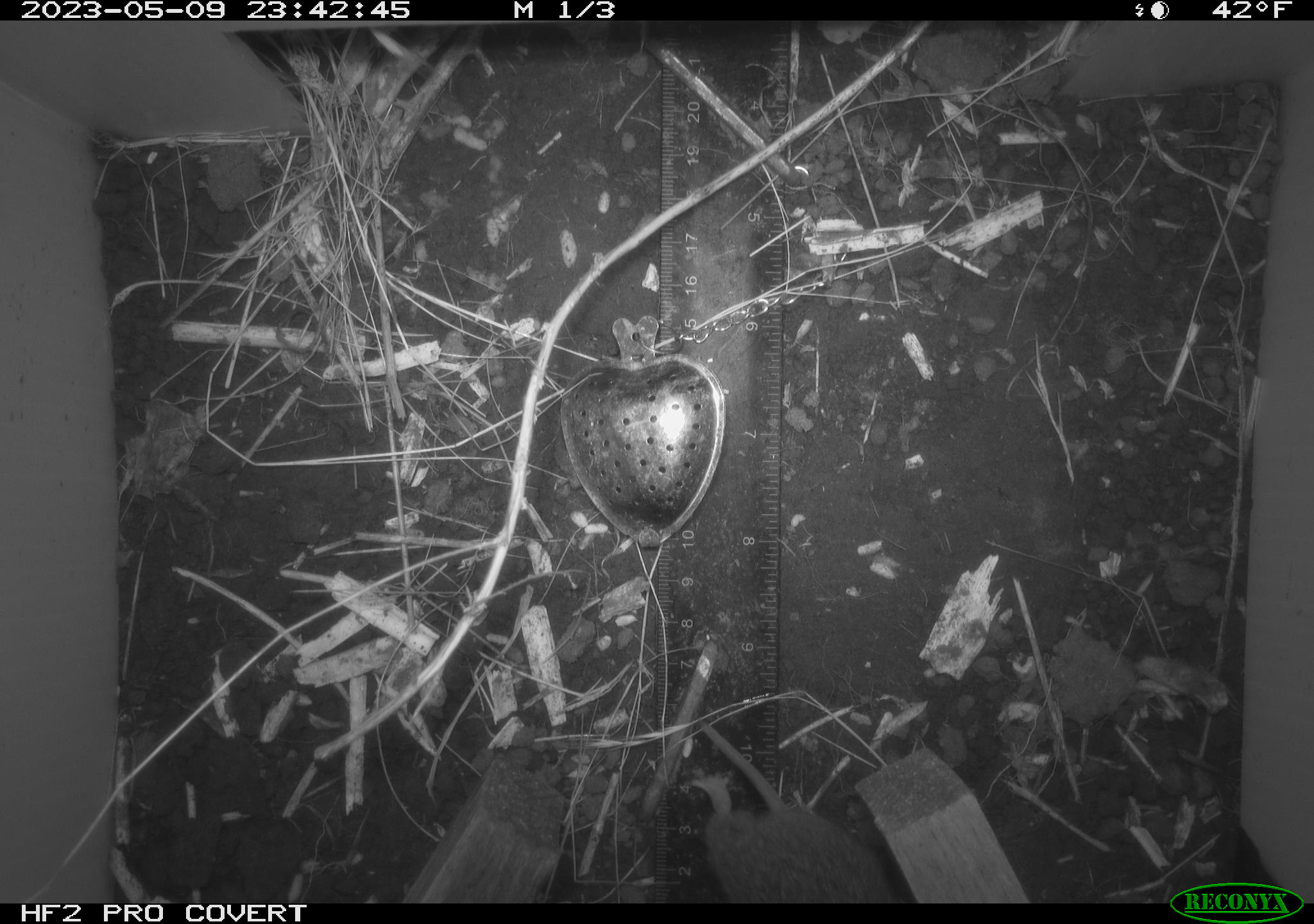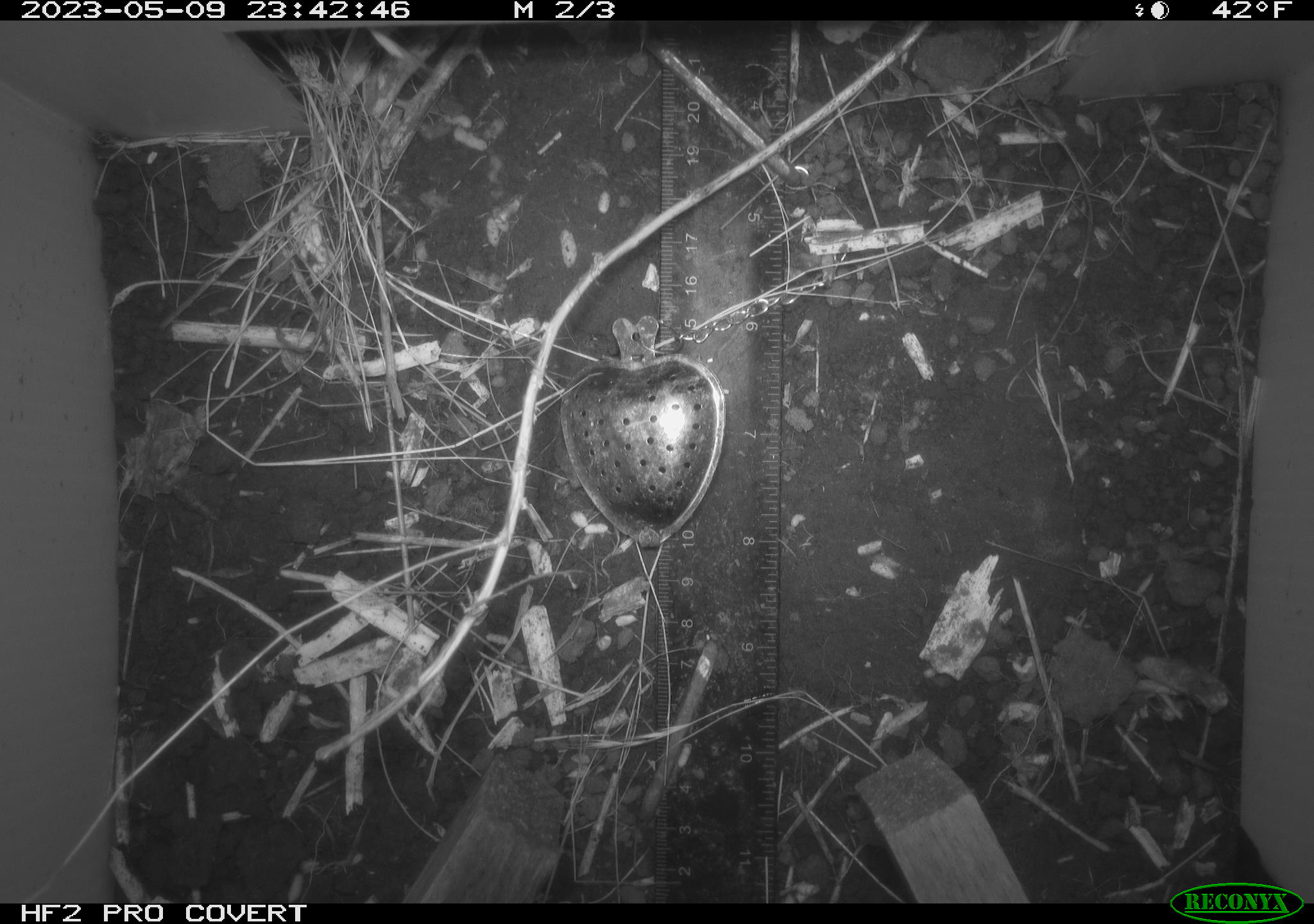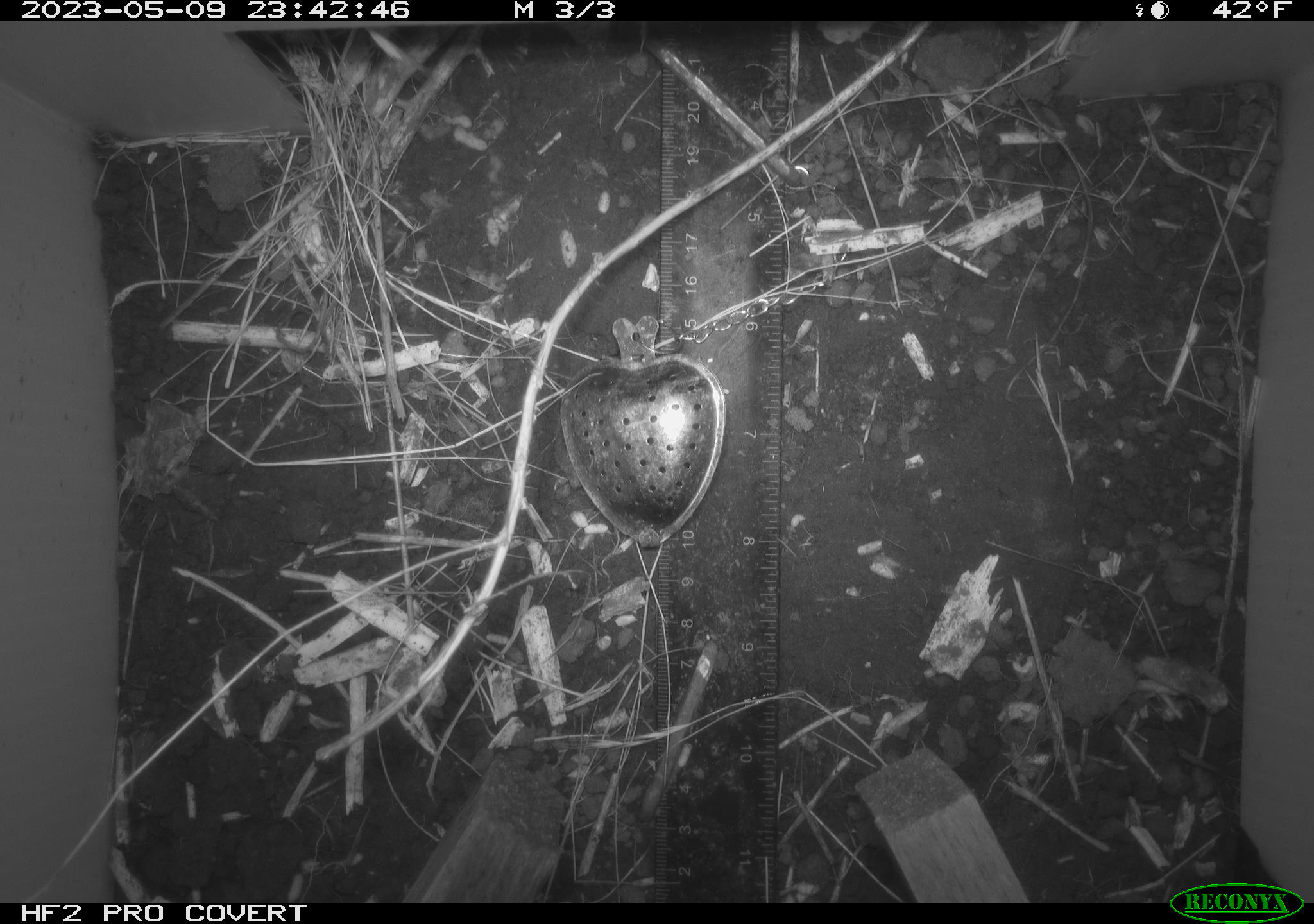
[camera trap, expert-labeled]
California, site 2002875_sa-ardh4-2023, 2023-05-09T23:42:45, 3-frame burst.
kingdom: Animalia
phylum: Chordata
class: Mammalia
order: Rodentia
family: Cricetidae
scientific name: Arvicolinae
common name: voles, lemmings, and muskrats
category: arvicolinae subfamily